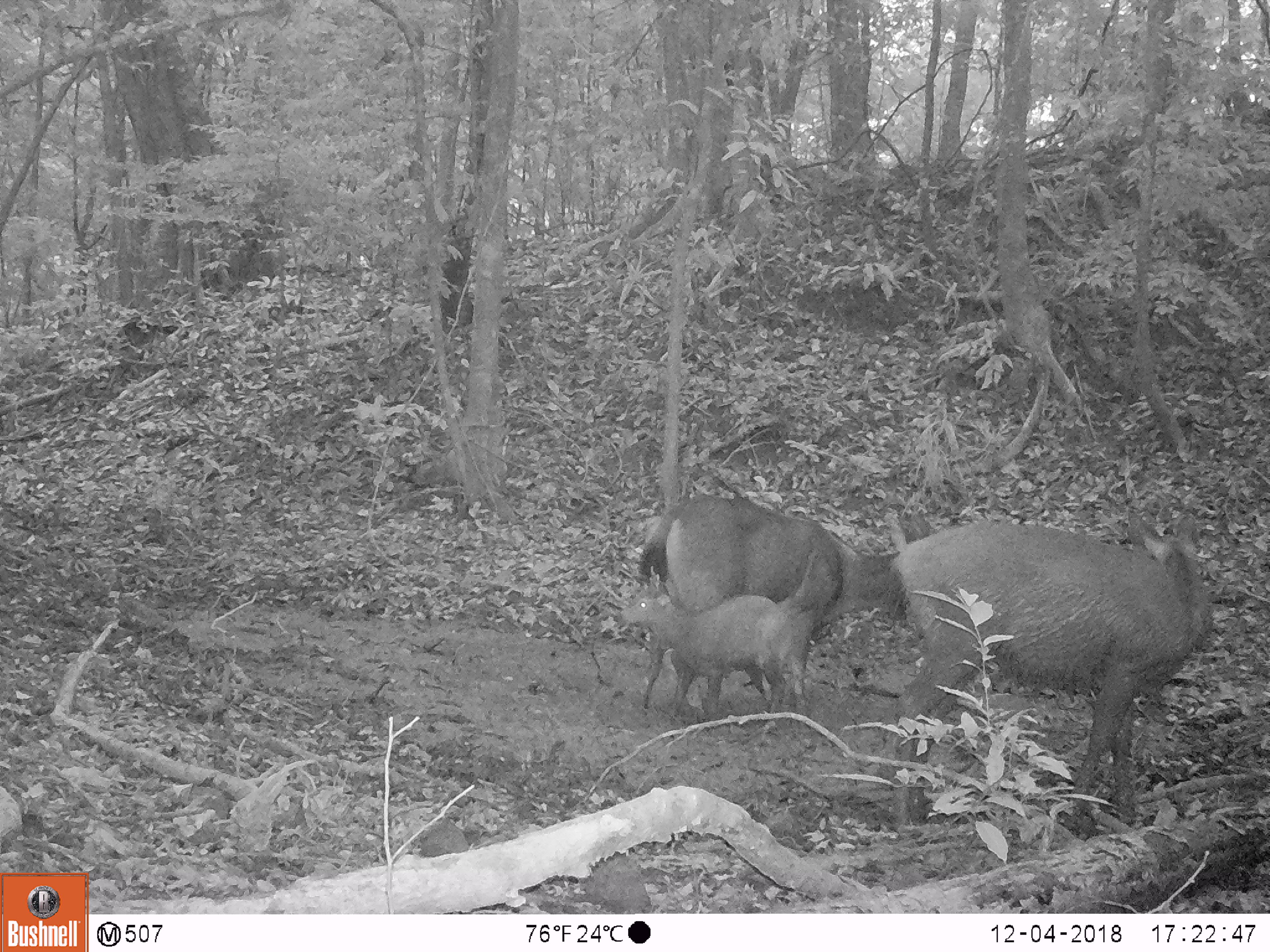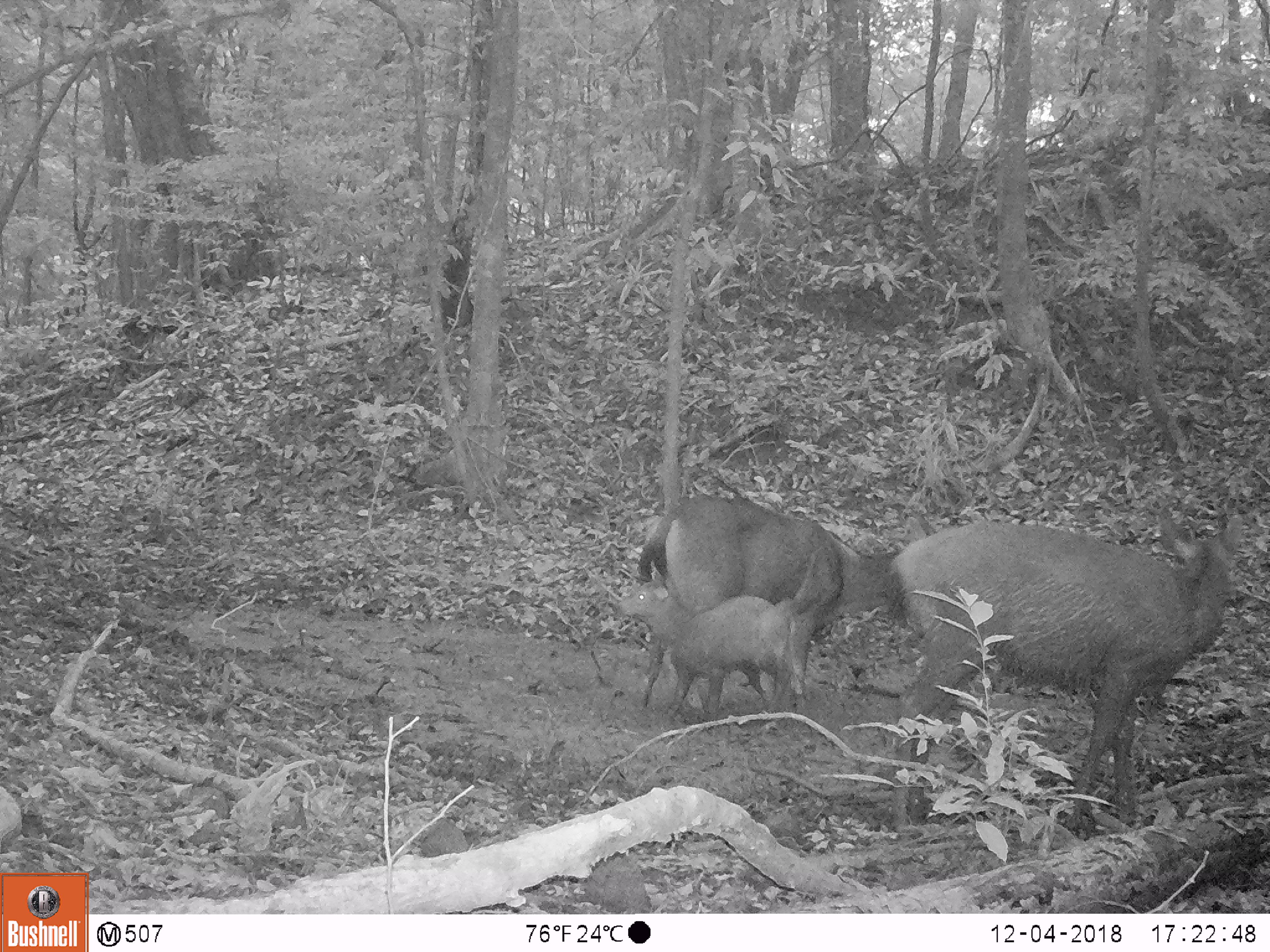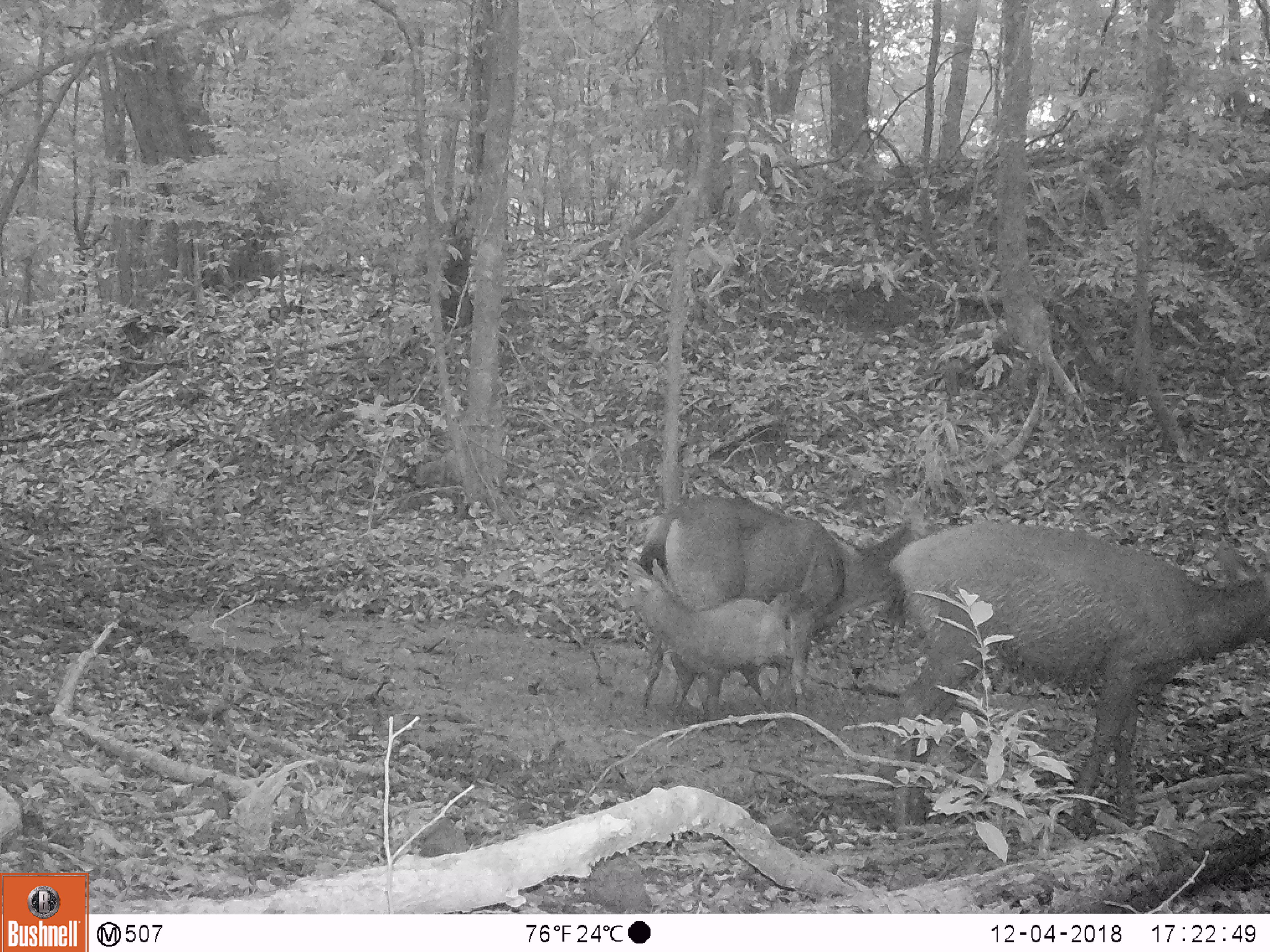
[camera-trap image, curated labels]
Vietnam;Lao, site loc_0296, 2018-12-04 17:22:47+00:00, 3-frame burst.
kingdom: Animalia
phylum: Chordata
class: Mammalia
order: Artiodactyla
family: Cervidae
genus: Rusa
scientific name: Rusa unicolor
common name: sambar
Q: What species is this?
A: Sambar (Rusa unicolor).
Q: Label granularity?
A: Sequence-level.